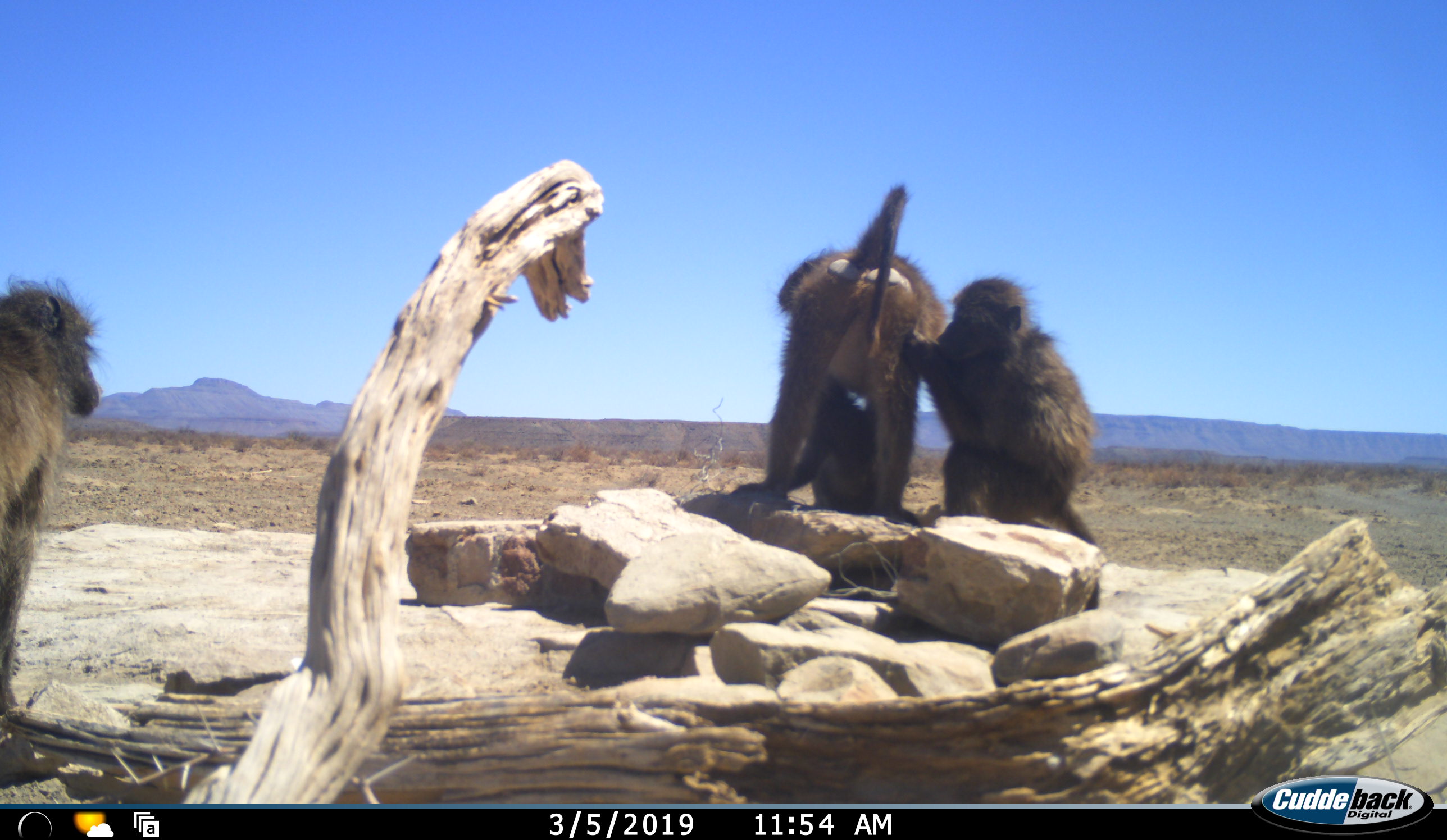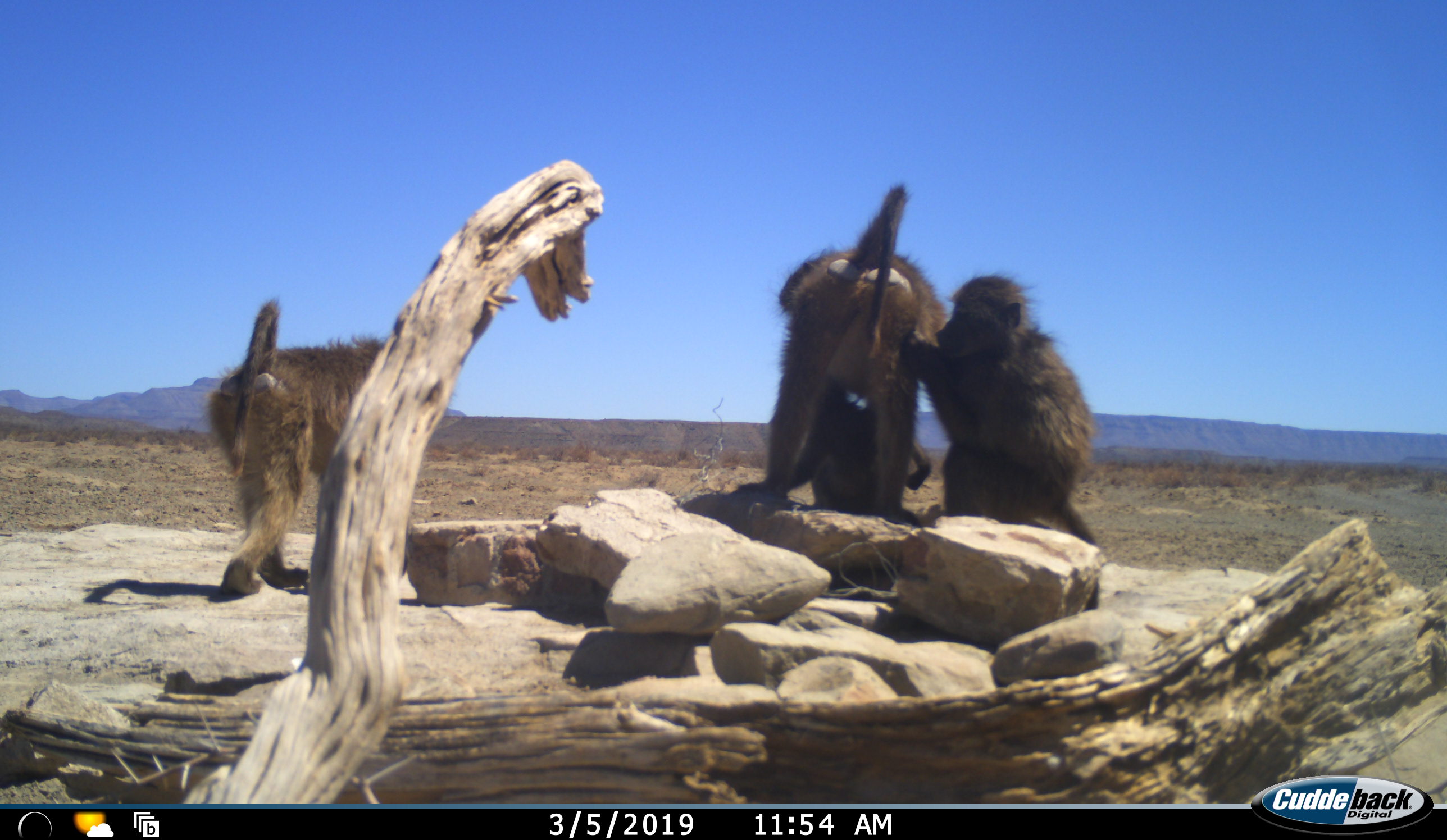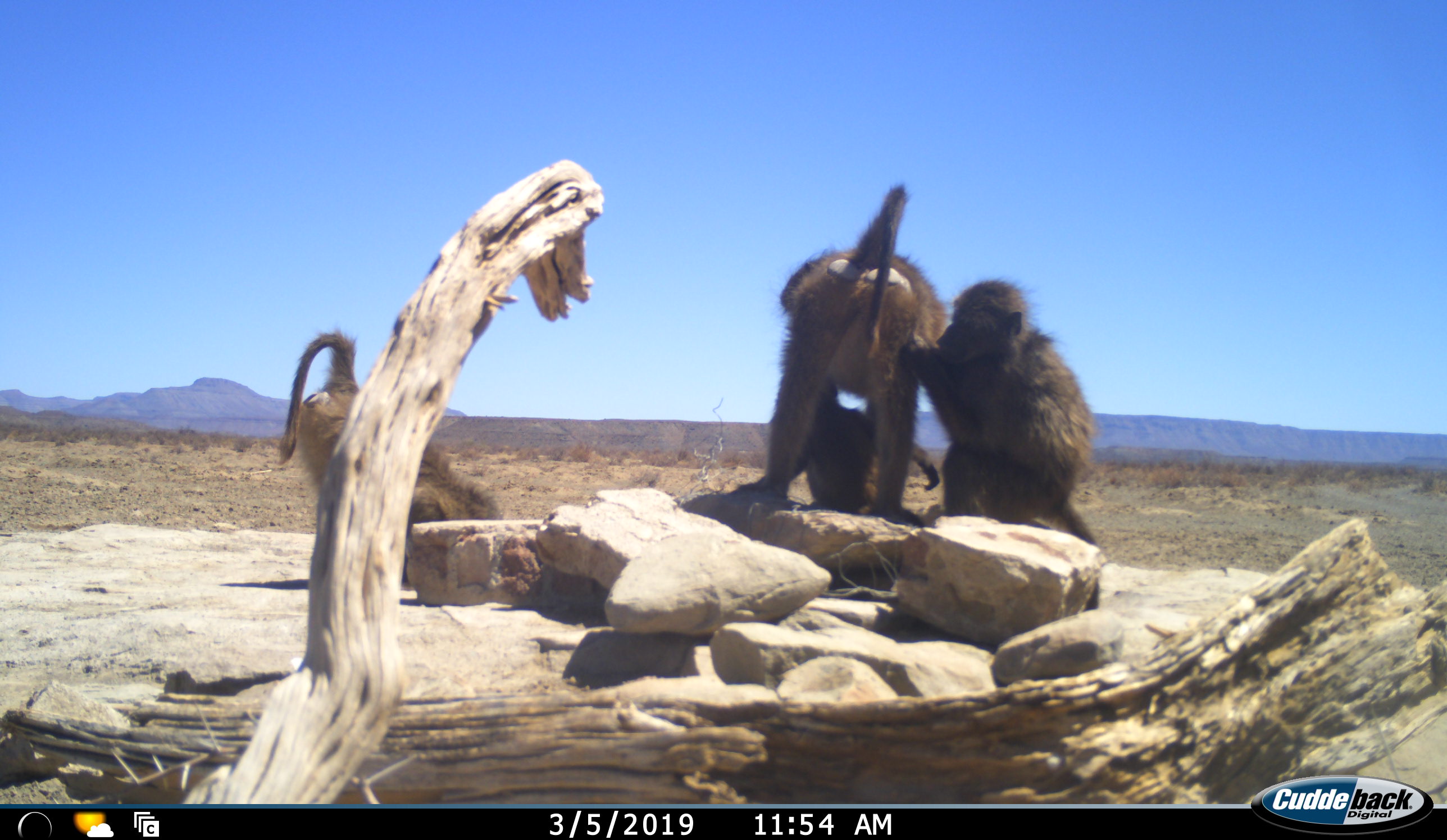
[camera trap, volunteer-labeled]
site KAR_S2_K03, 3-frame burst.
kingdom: Animalia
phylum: Chordata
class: Mammalia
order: Primates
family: Cercopithecidae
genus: Papio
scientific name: Papio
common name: baboon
Baboon (Papio), count 4. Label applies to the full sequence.